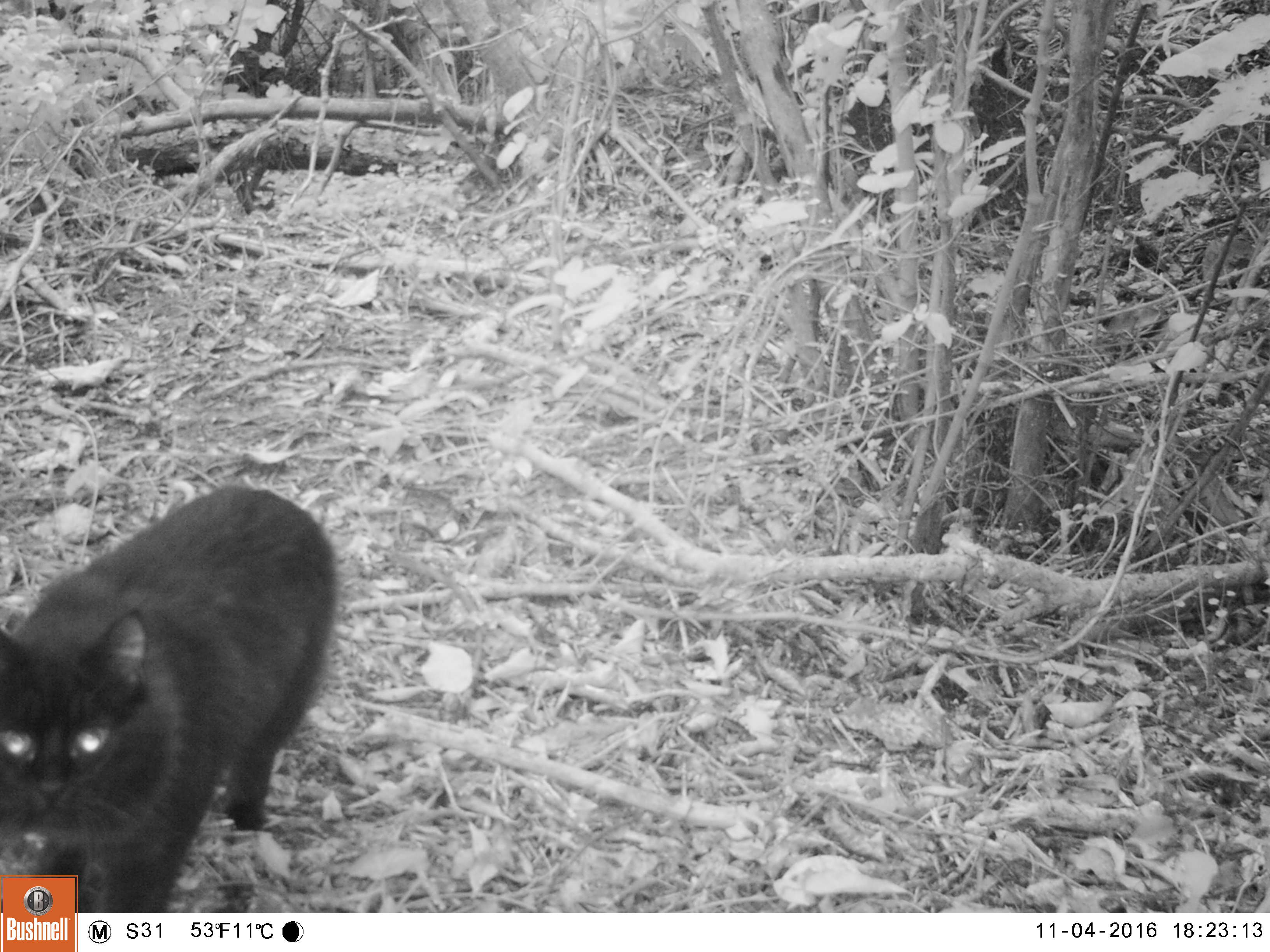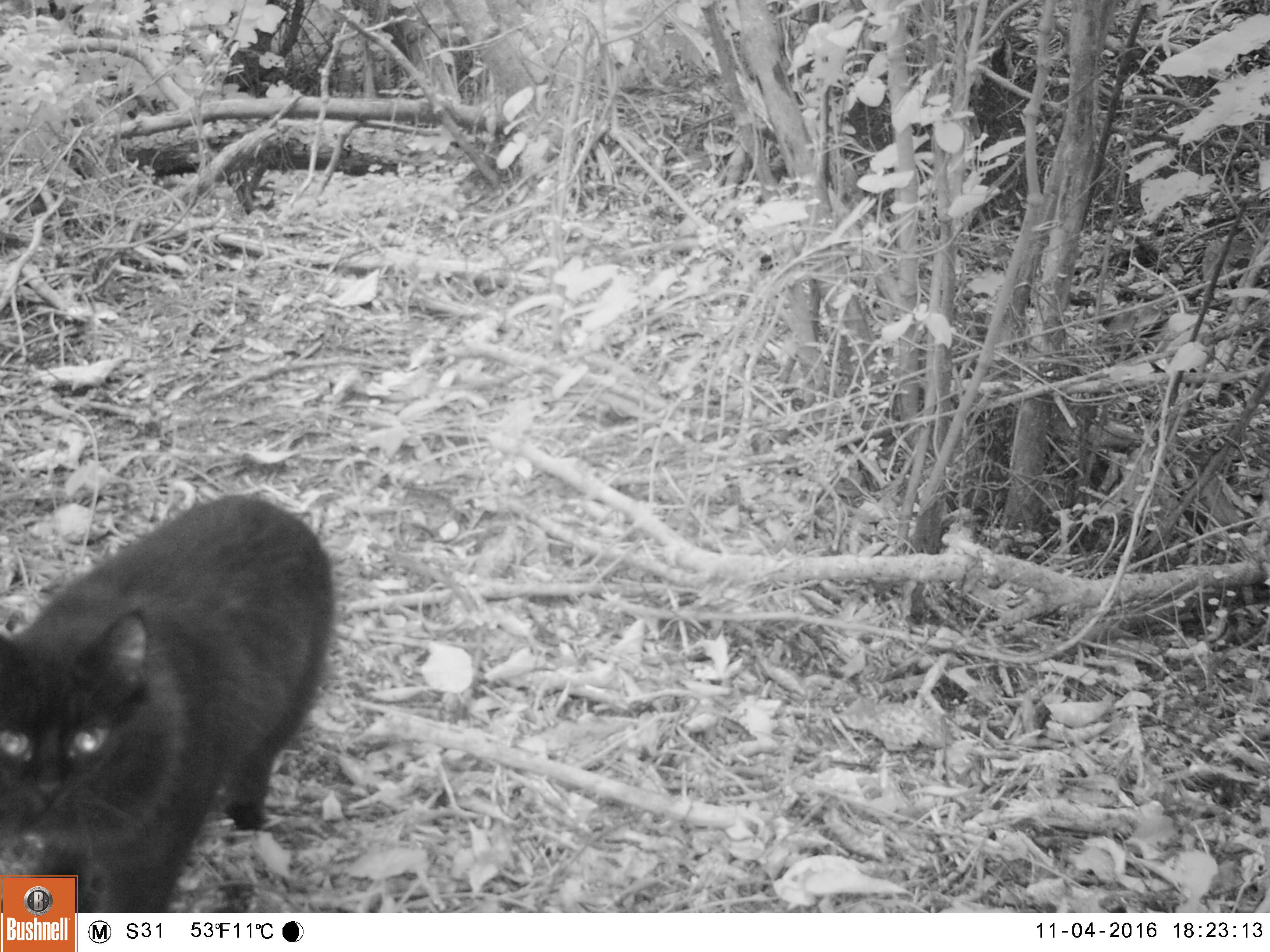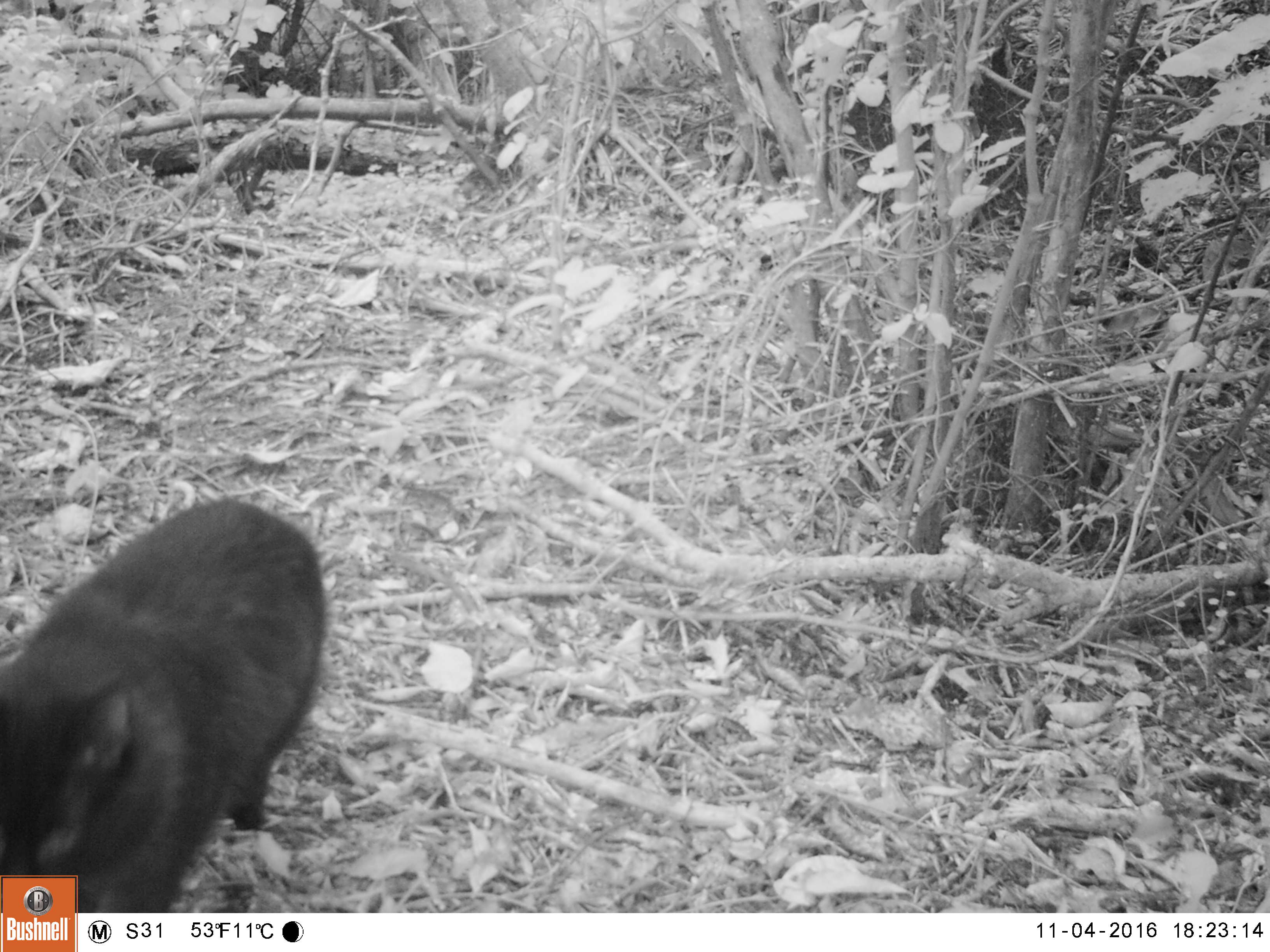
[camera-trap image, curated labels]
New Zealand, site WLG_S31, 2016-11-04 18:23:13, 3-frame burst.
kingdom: Animalia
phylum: Chordata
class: Mammalia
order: Carnivora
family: Felidae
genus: Felis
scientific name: Felis catus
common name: domestic cat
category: cat